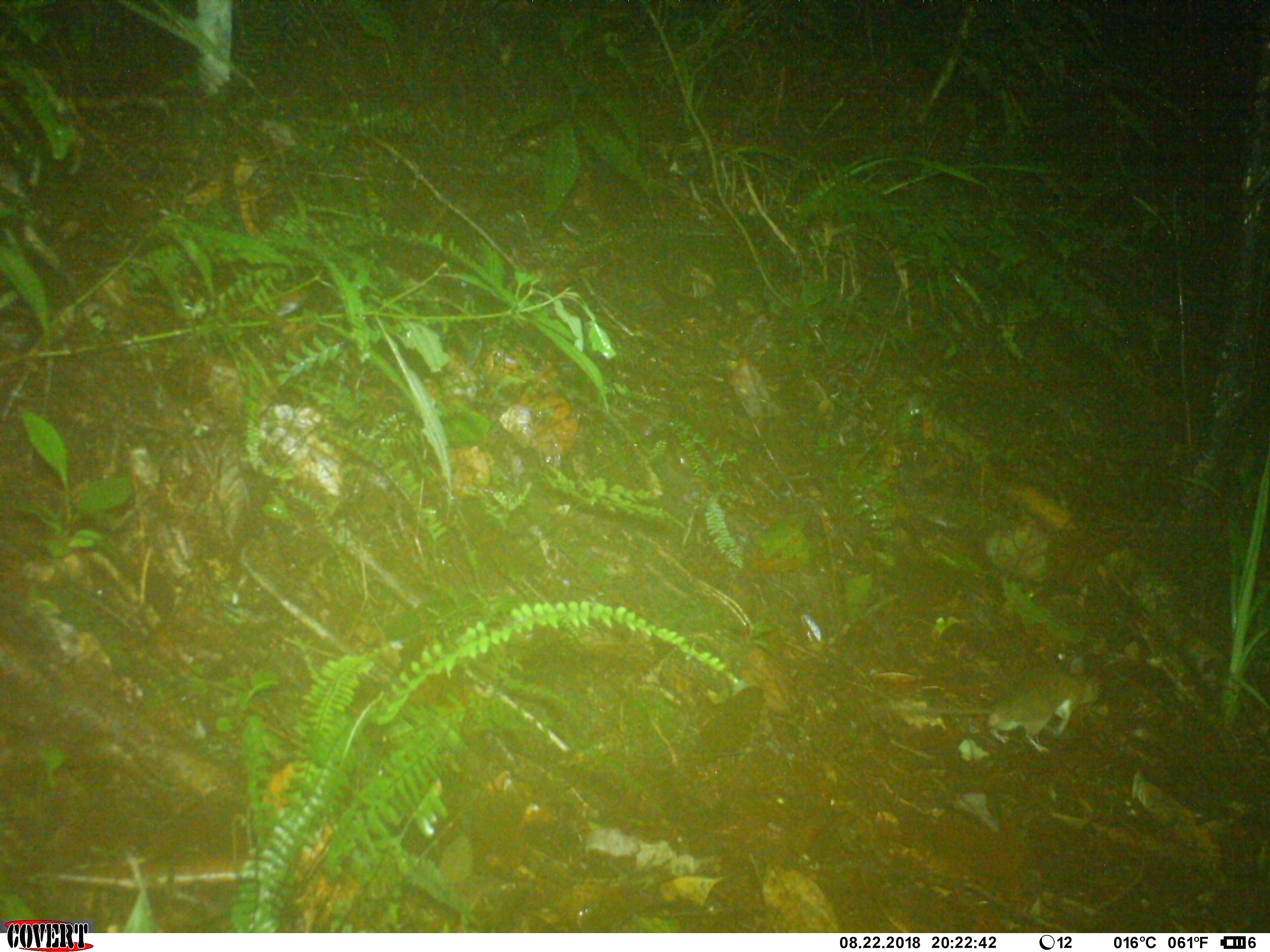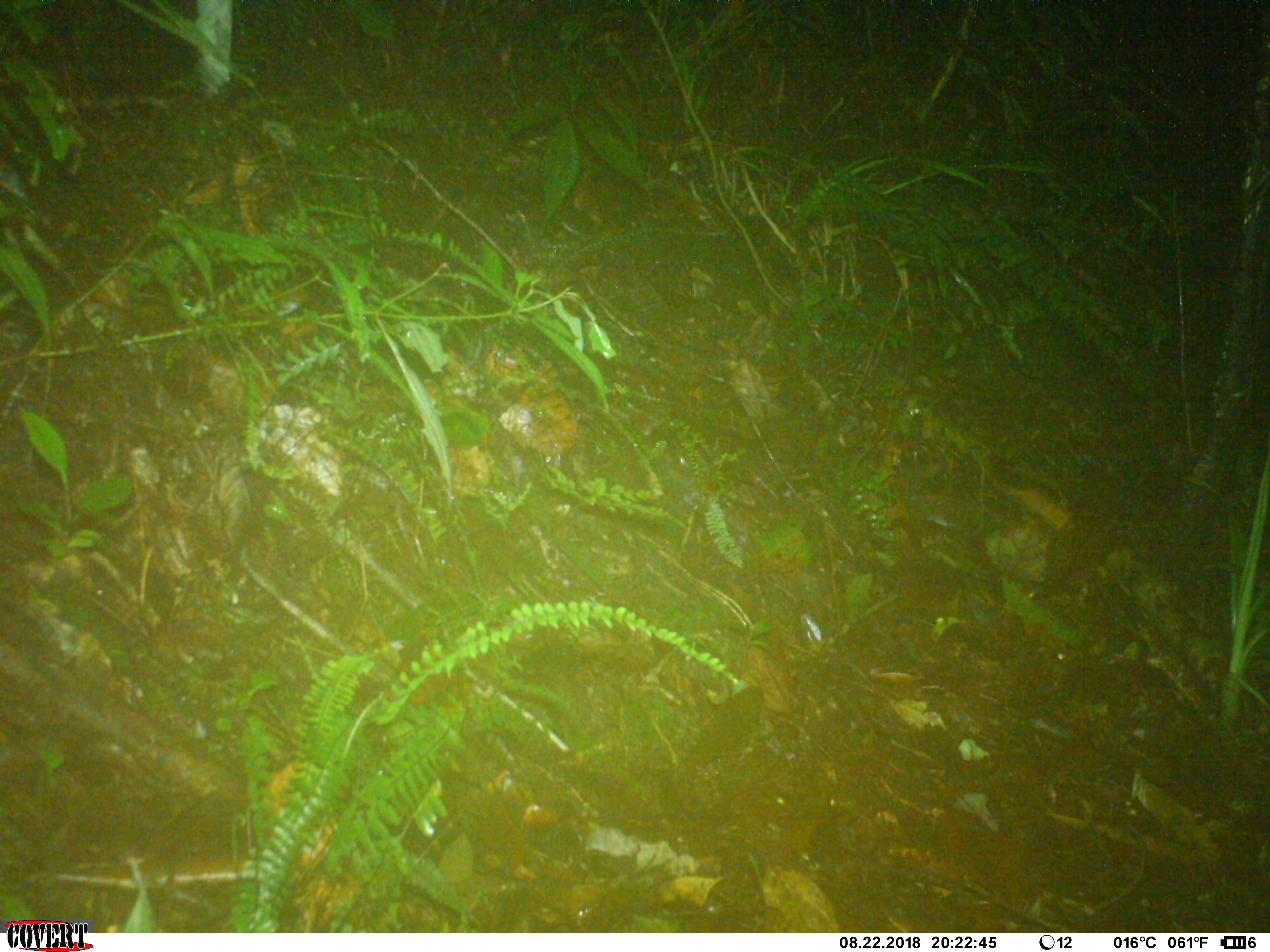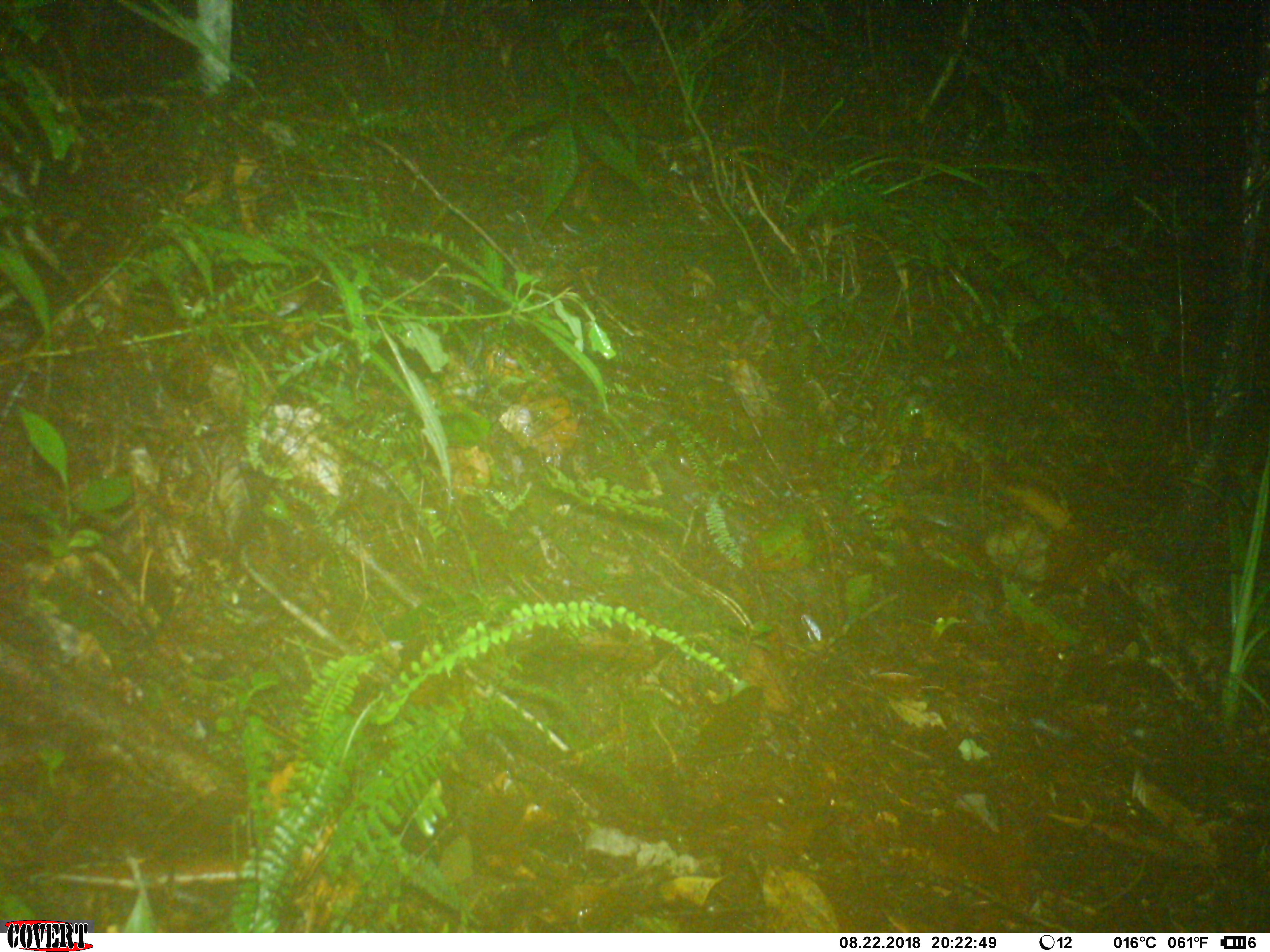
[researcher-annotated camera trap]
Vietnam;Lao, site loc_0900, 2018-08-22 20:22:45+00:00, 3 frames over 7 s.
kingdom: Animalia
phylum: Chordata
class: Mammalia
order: Rodentia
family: Muridae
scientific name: Muridae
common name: old-world mice and rats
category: unidentified murid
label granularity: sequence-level